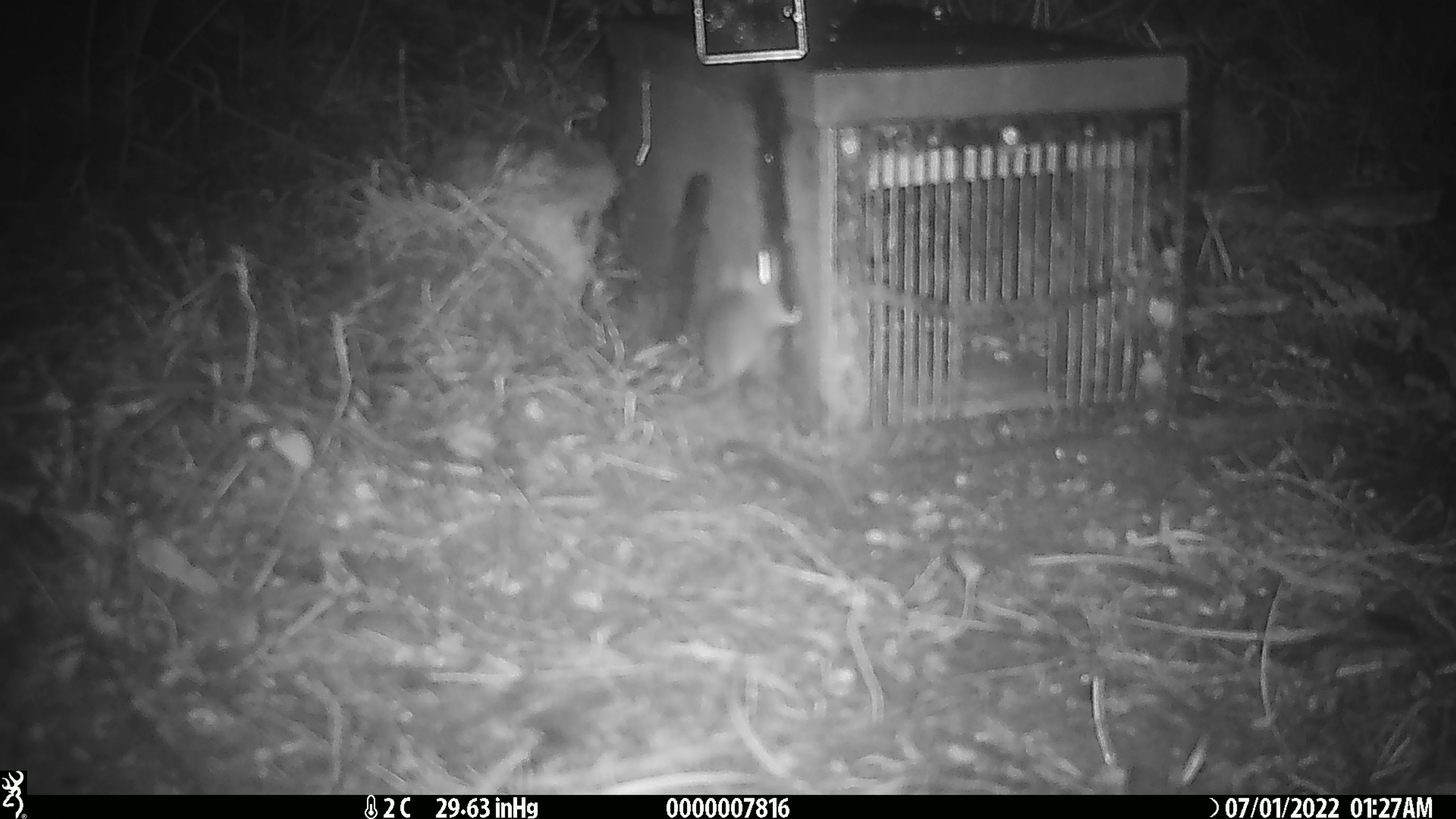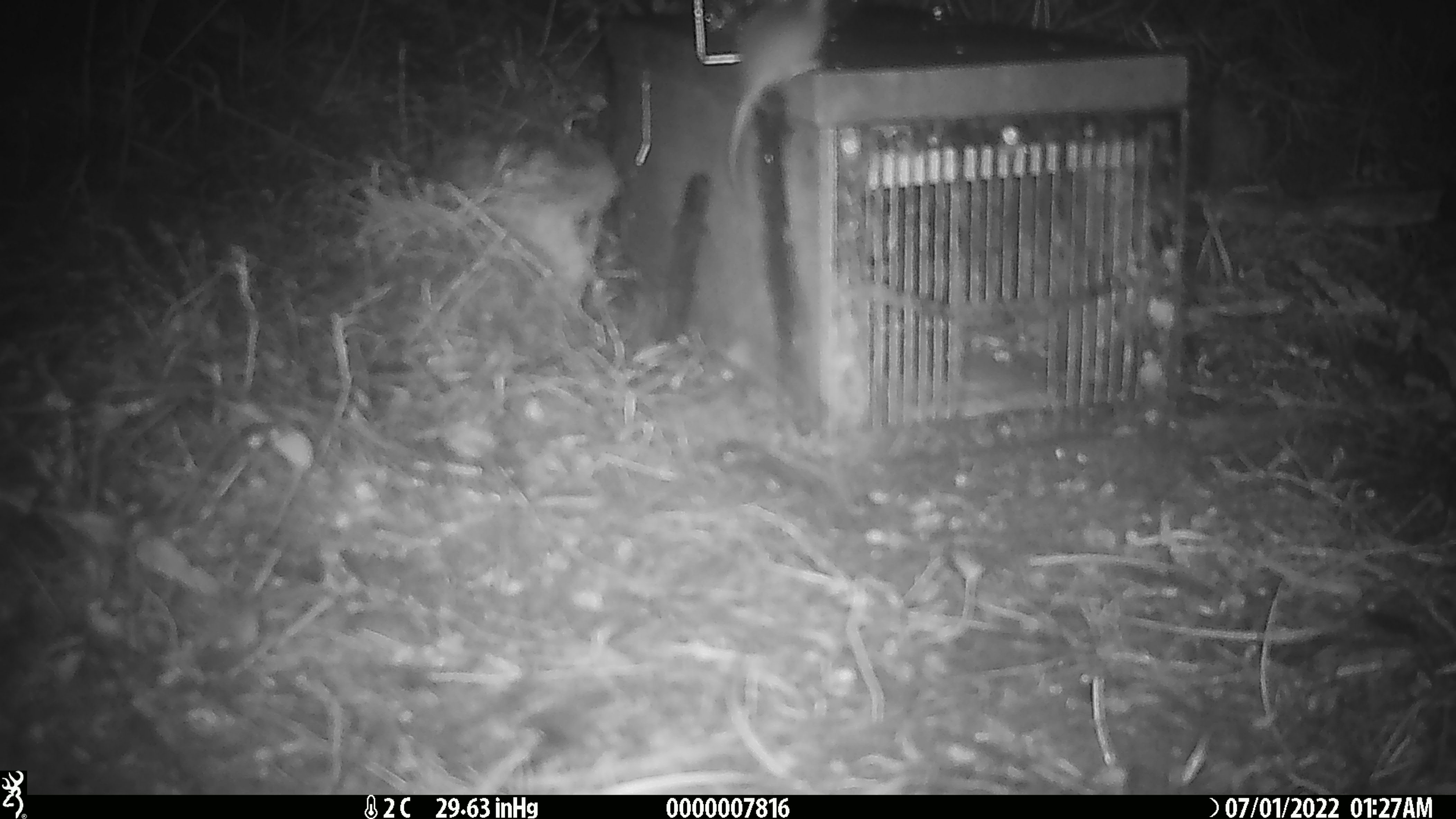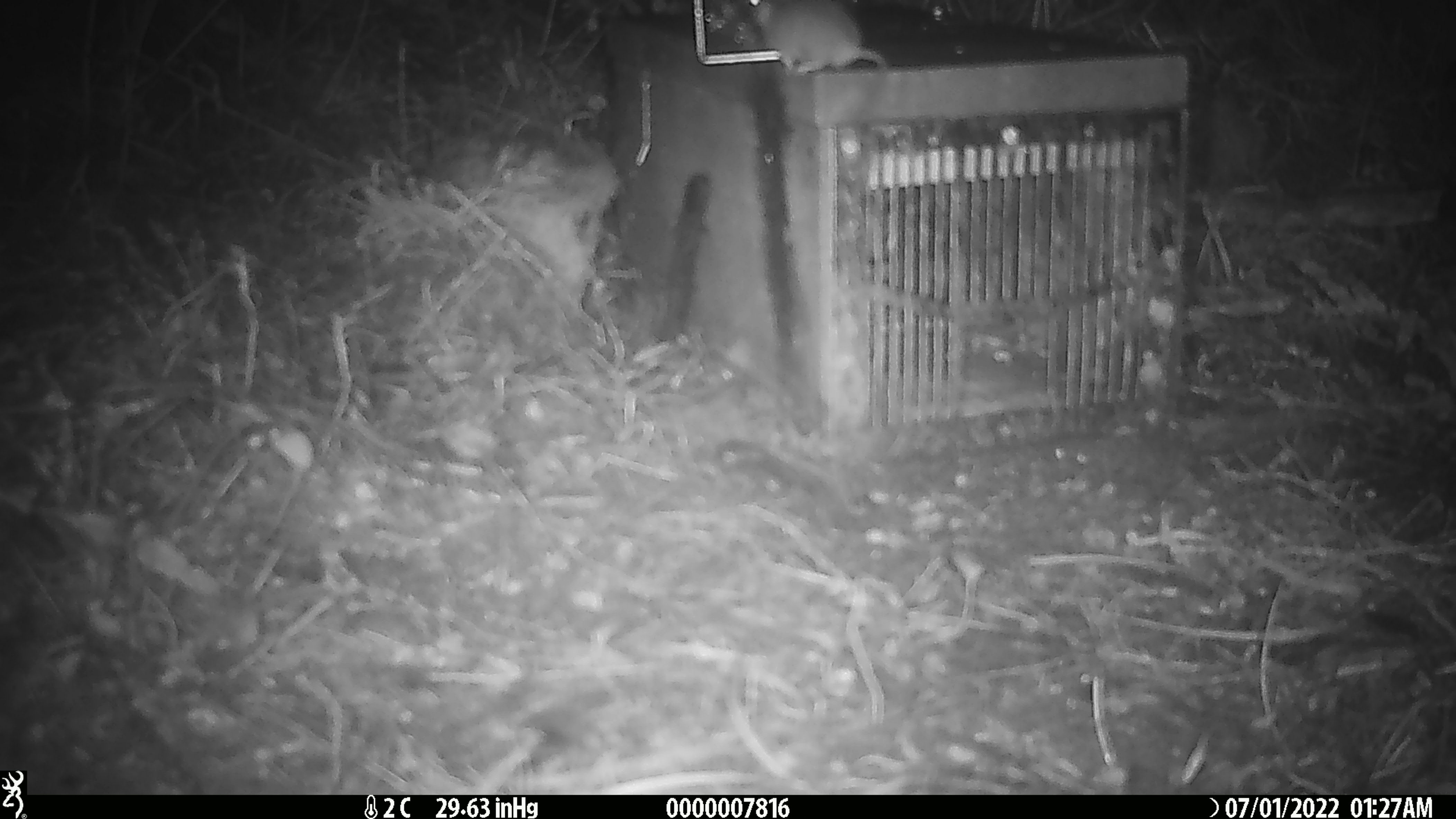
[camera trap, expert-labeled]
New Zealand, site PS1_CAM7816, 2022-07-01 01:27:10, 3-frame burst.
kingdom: Animalia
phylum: Chordata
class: Mammalia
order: Rodentia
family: Muridae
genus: Mus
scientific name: Mus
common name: mouse